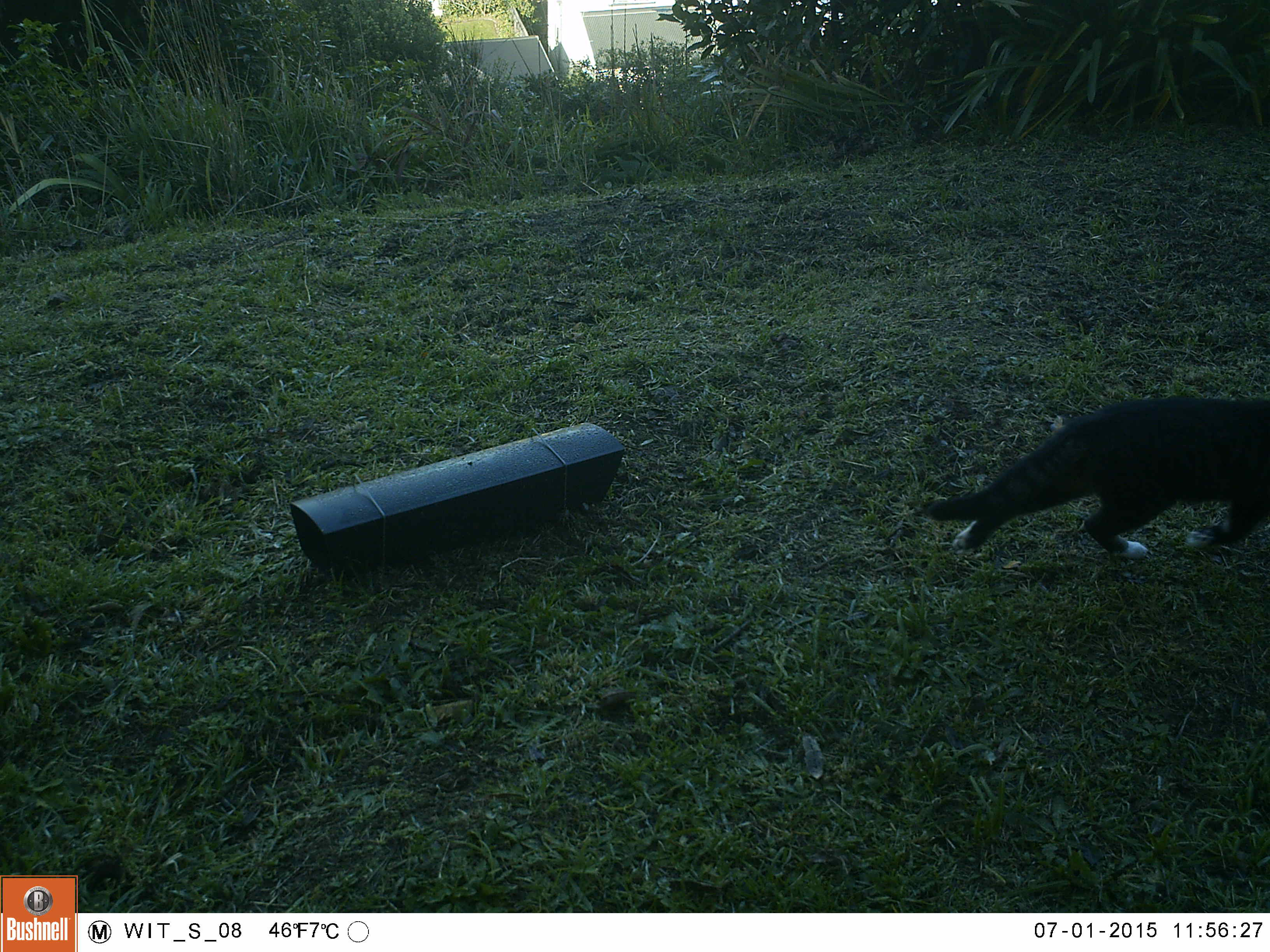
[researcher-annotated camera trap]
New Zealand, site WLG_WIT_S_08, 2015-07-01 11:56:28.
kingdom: Animalia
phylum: Chordata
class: Mammalia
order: Carnivora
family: Felidae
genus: Felis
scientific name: Felis catus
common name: domestic cat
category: cat